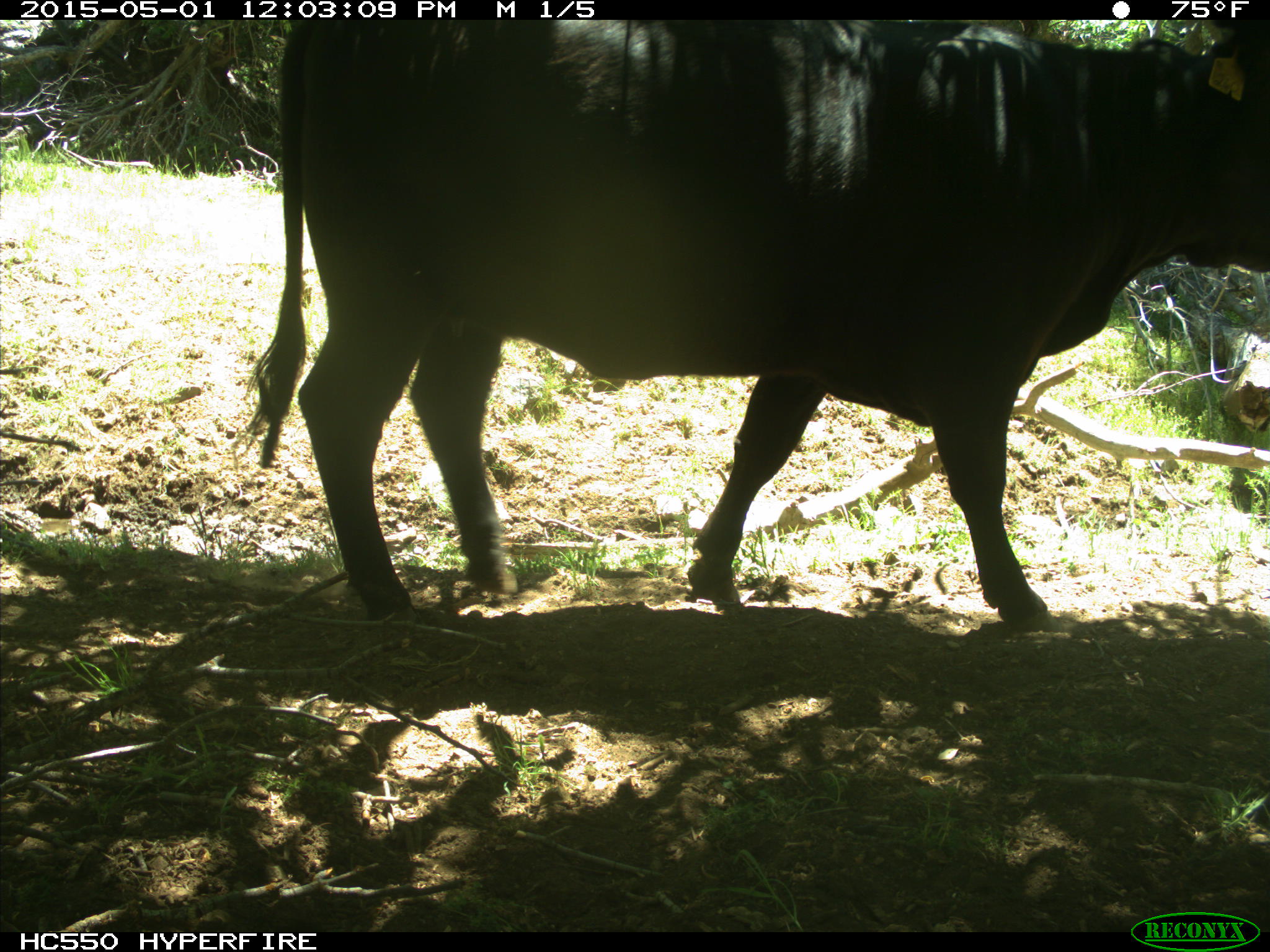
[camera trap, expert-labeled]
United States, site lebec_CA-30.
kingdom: Animalia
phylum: Chordata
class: Mammalia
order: Artiodactyla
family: Bovidae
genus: Bos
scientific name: Bos taurus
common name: domestic cow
Bos taurus (domestic cow).